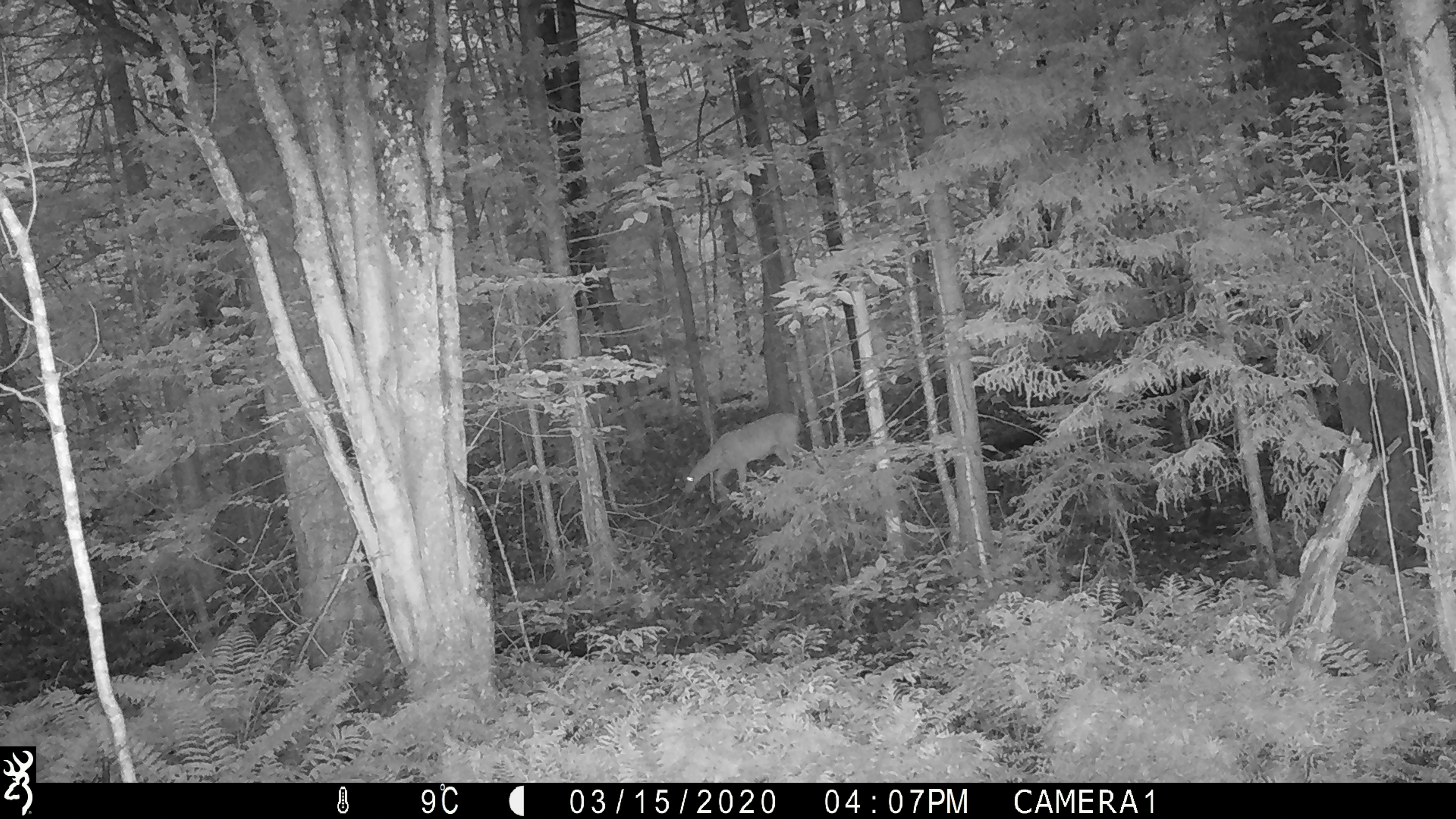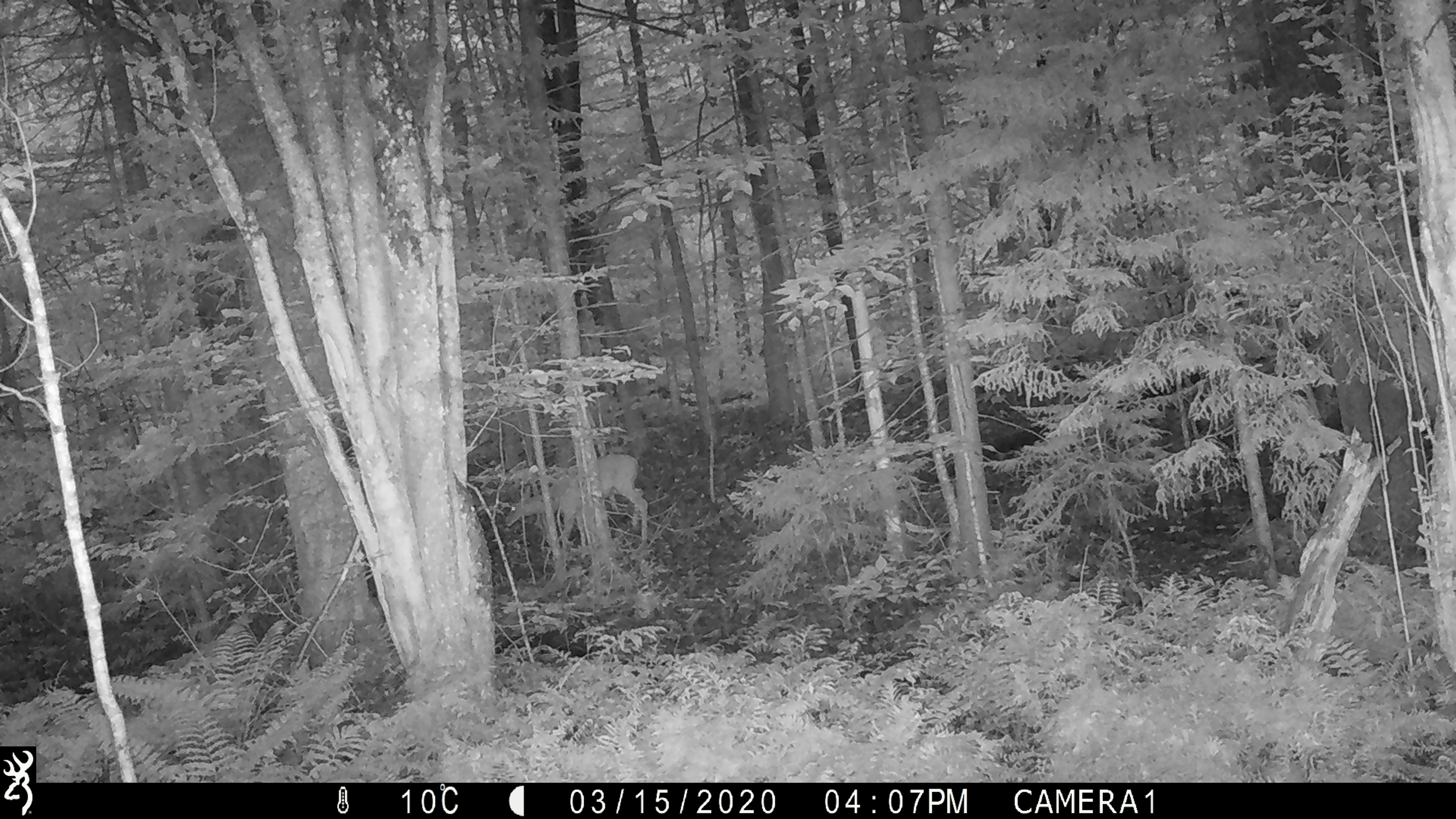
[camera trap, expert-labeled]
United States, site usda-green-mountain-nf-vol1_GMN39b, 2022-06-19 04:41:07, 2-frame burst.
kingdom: Animalia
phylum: Chordata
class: Mammalia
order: Artiodactyla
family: Cervidae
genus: Odocoileus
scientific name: Odocoileus virginianus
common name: white-tailed deer